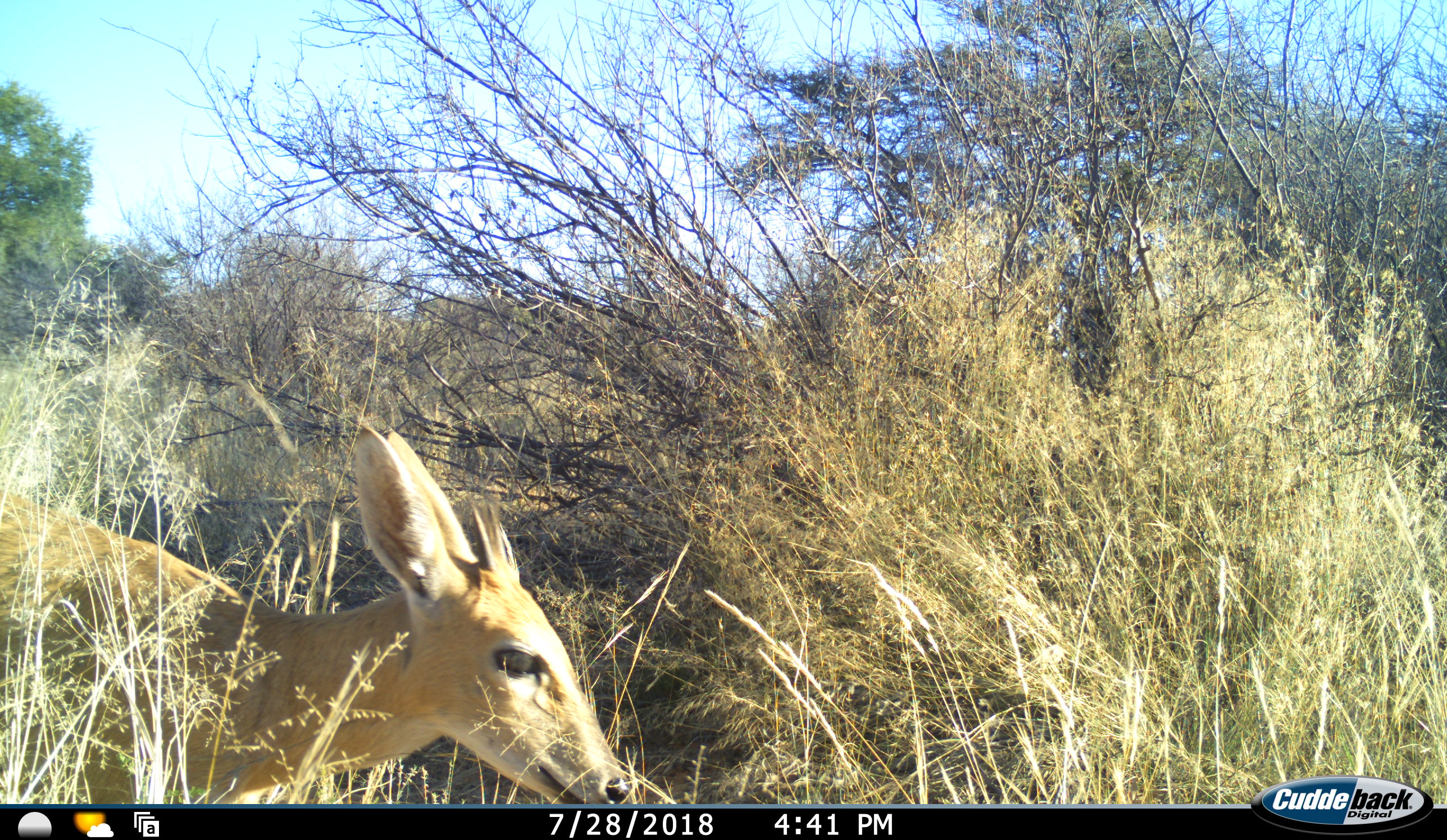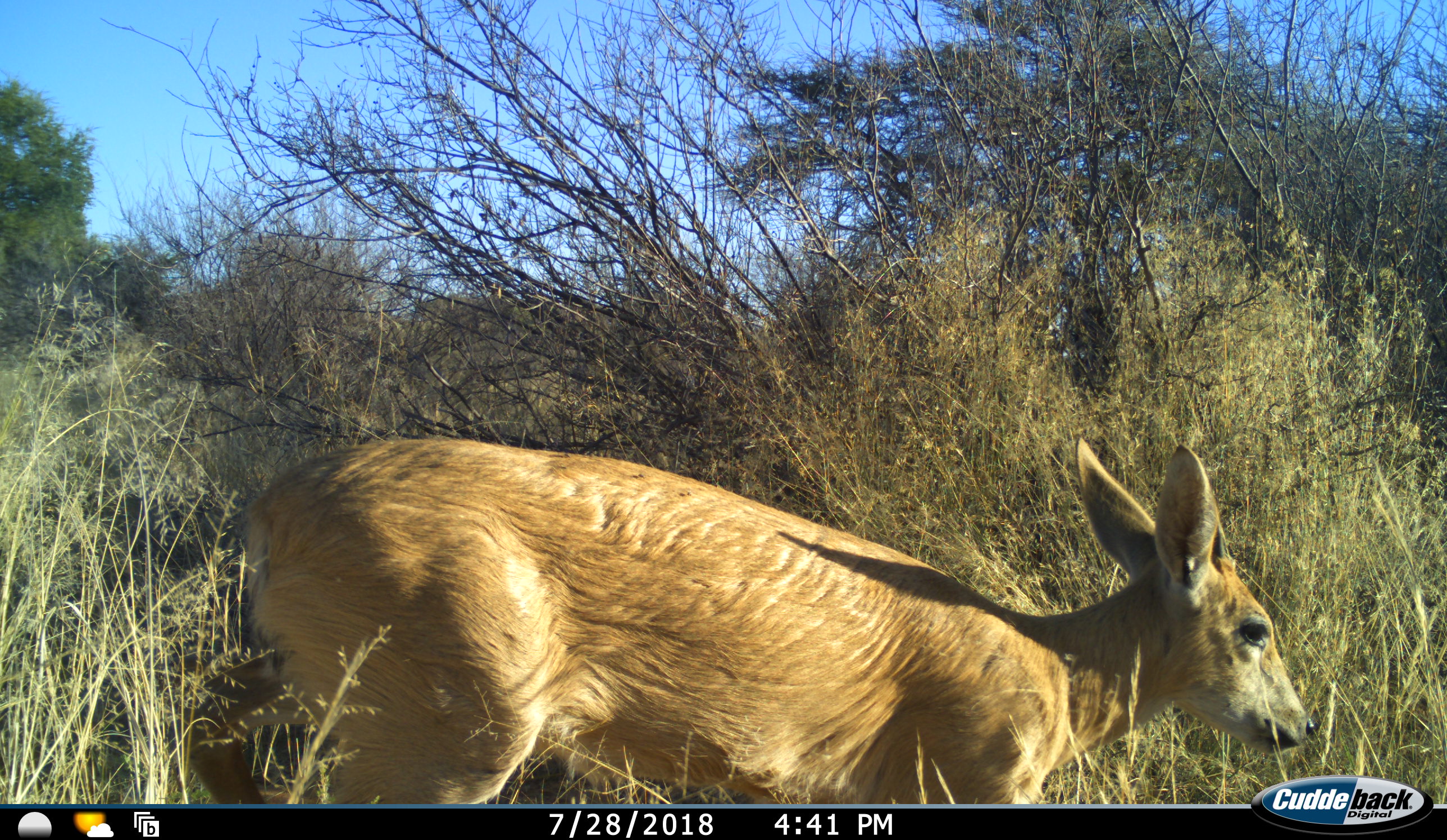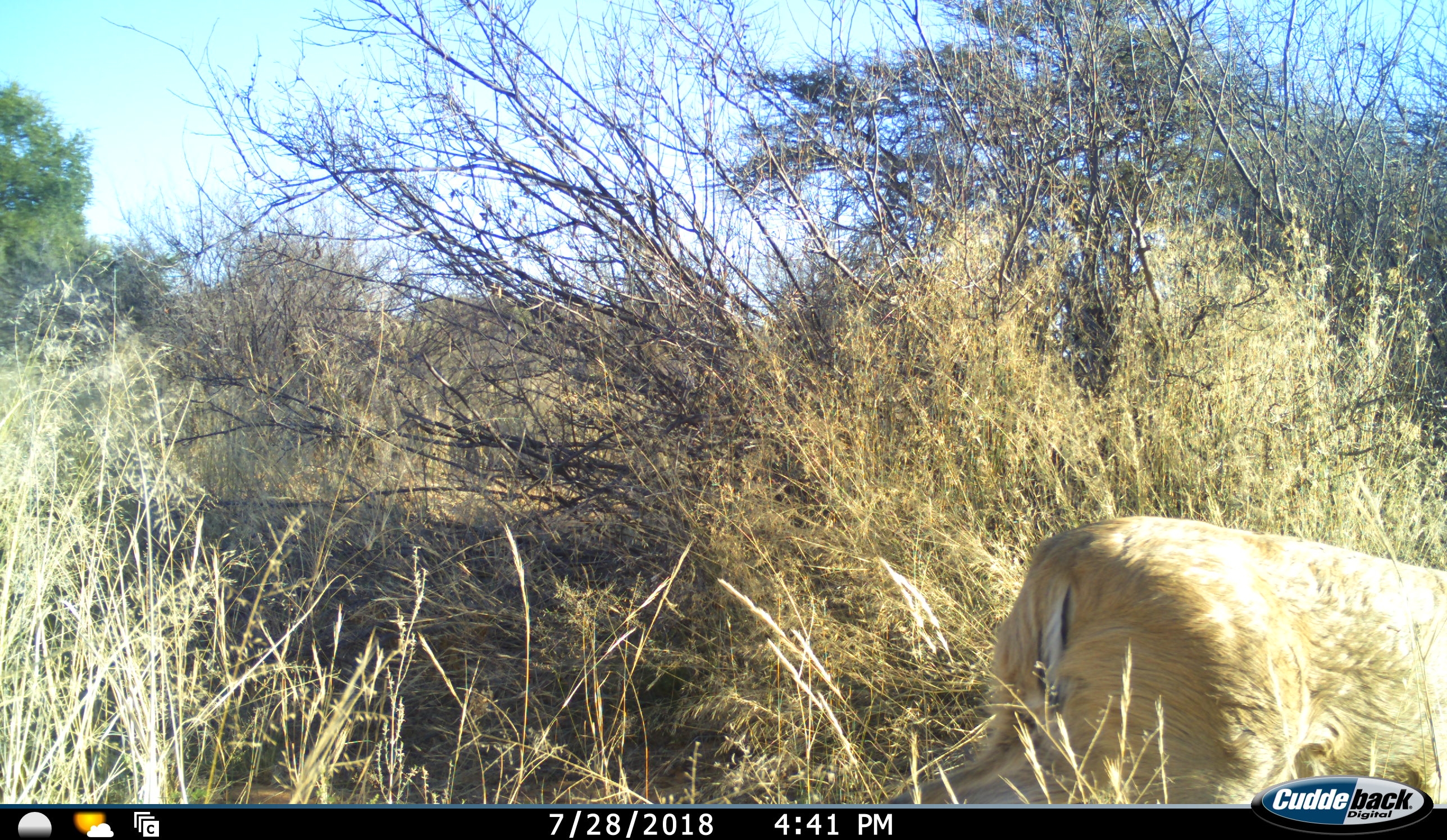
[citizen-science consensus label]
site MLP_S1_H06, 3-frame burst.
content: unidentified animal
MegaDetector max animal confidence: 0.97